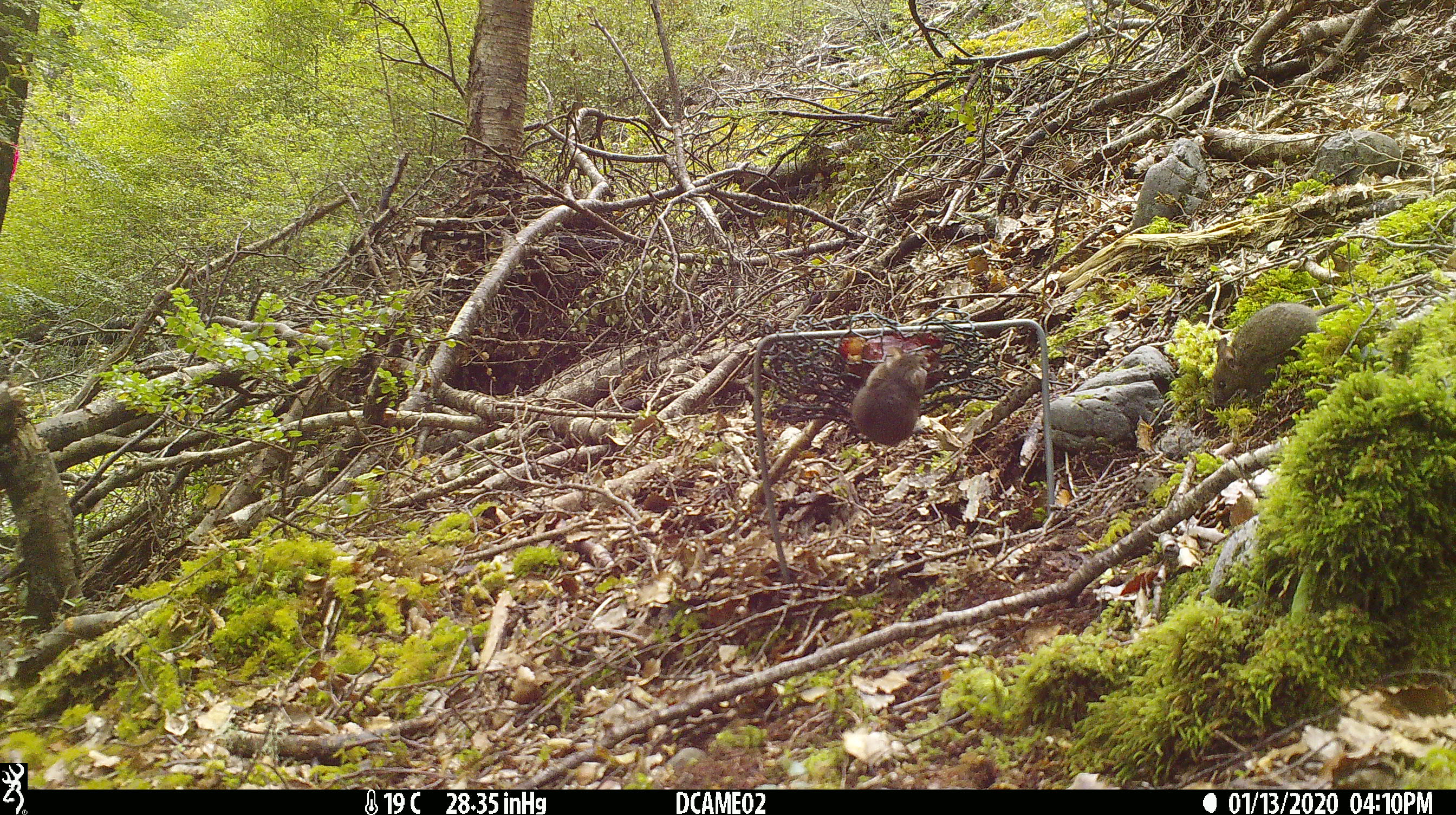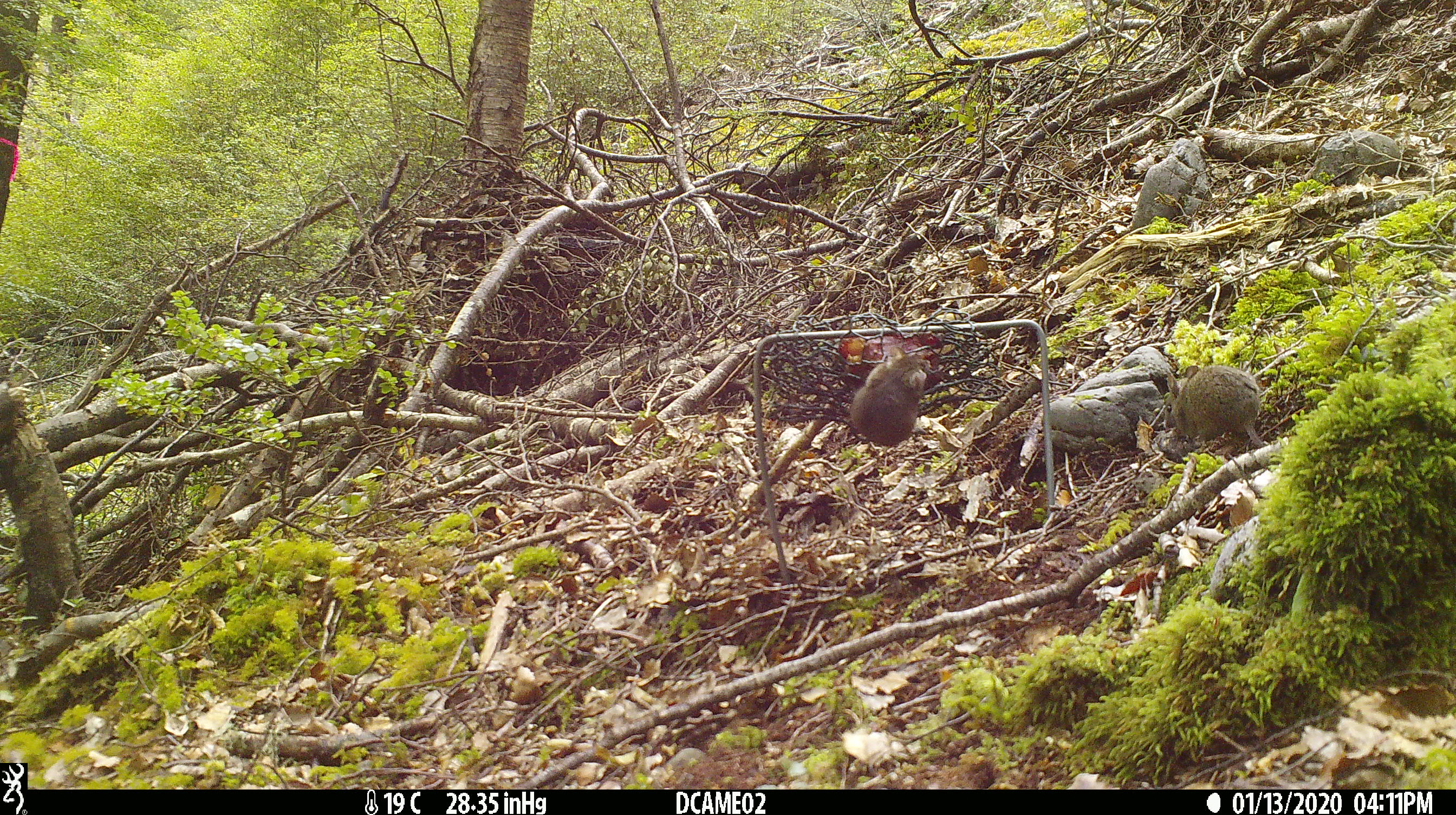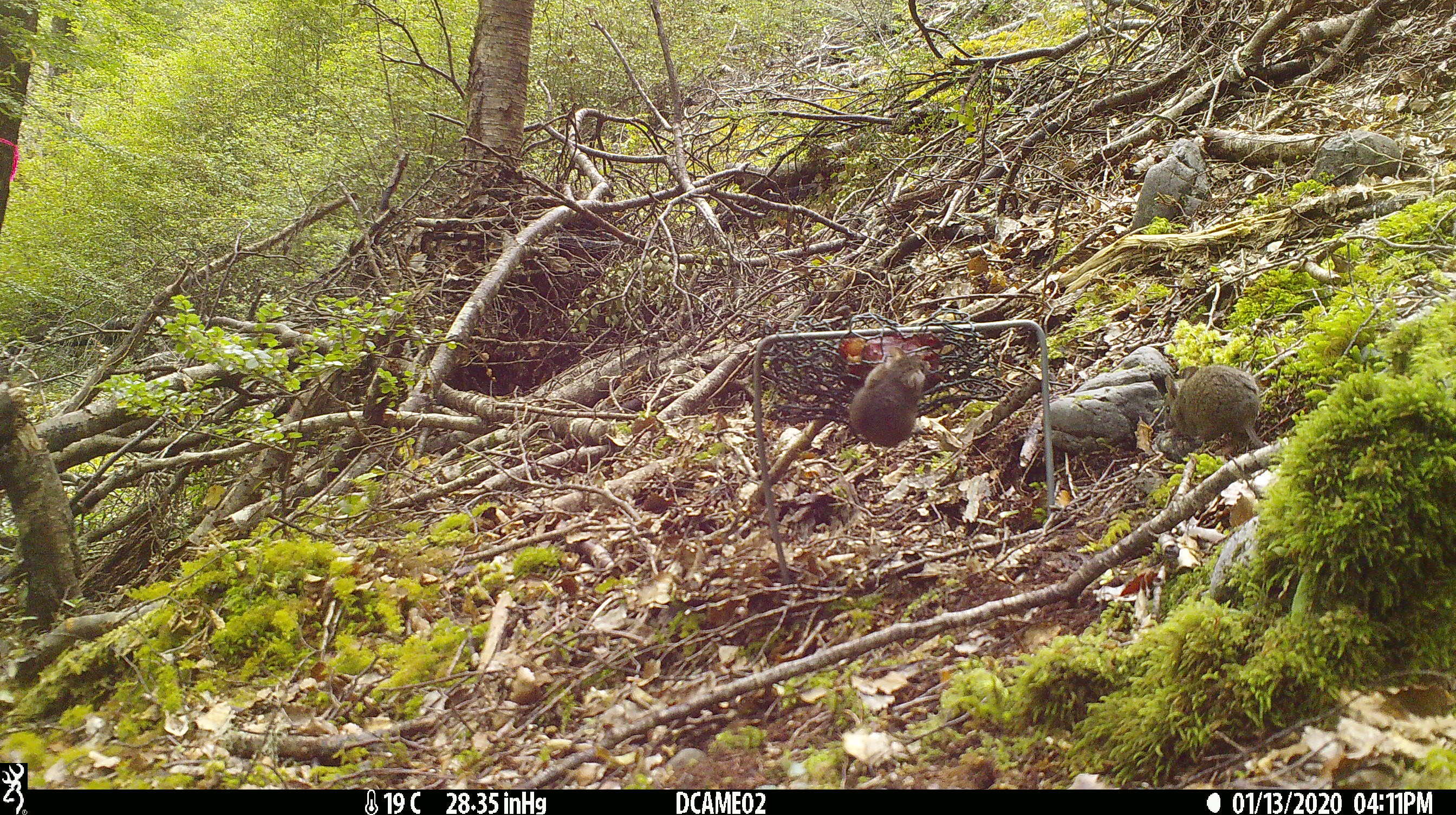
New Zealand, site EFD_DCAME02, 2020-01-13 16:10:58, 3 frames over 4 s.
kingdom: Animalia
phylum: Chordata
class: Mammalia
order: Rodentia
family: Muridae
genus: Mus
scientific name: Mus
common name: mouse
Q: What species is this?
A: Mouse (Mus).